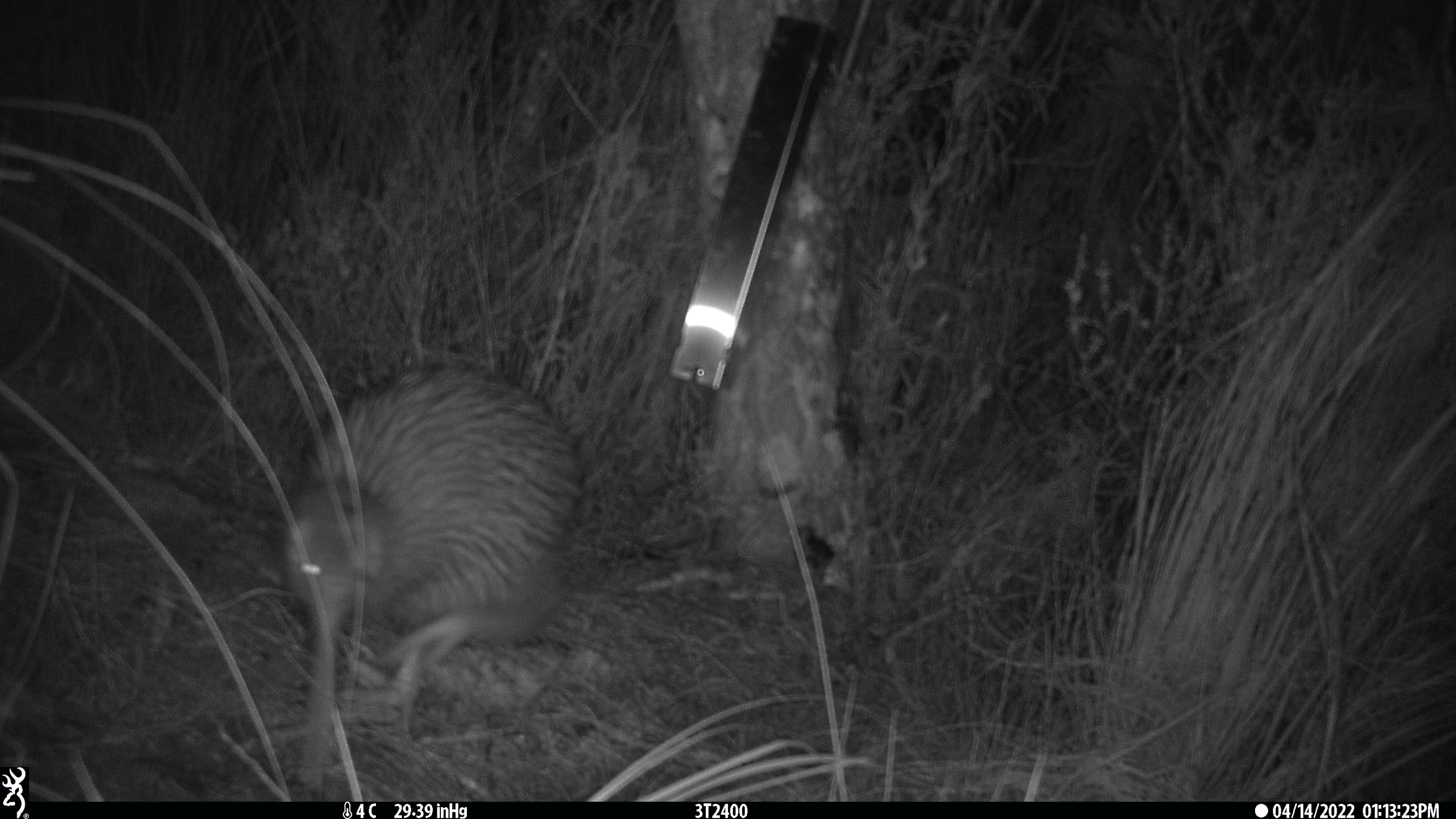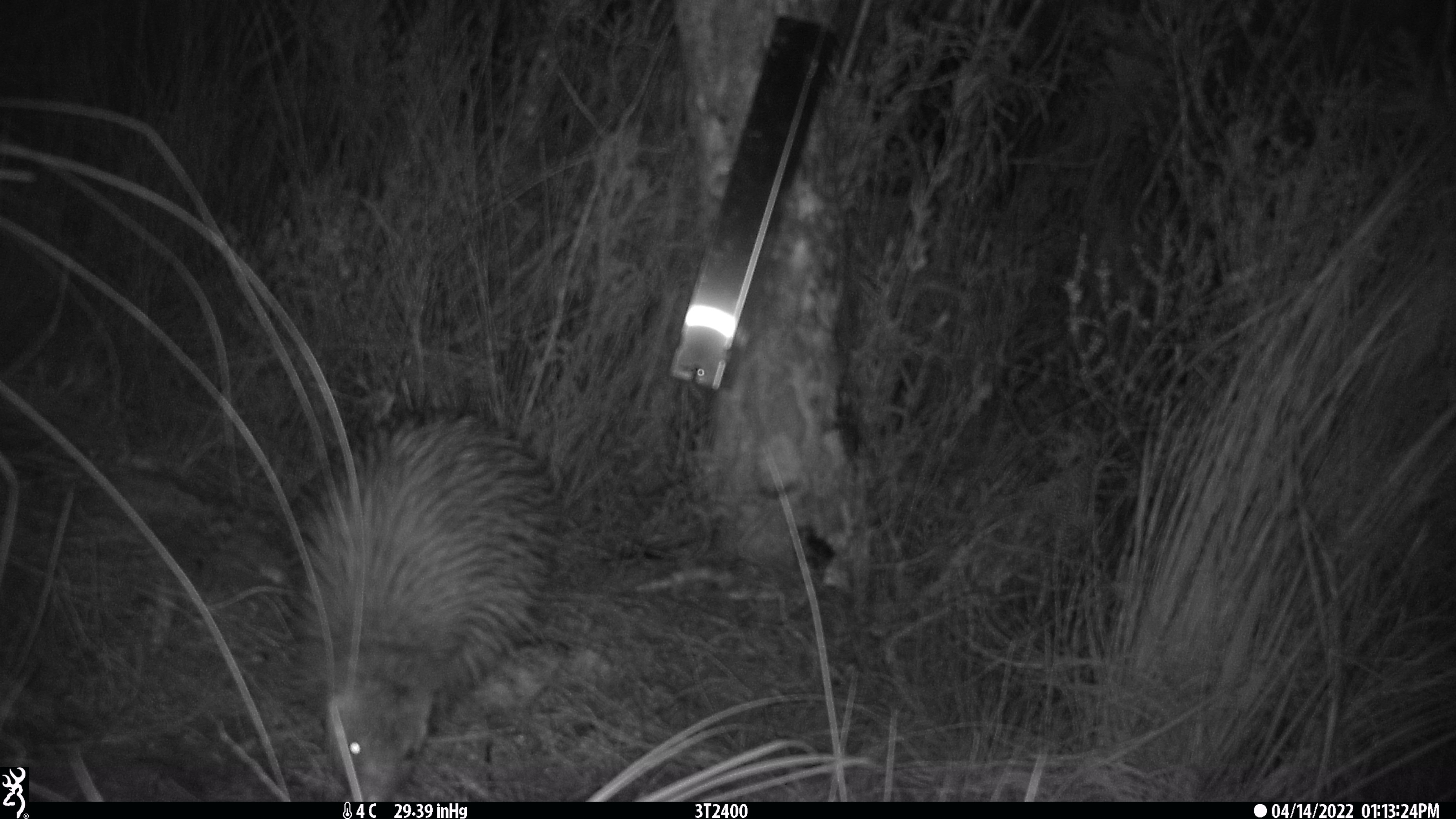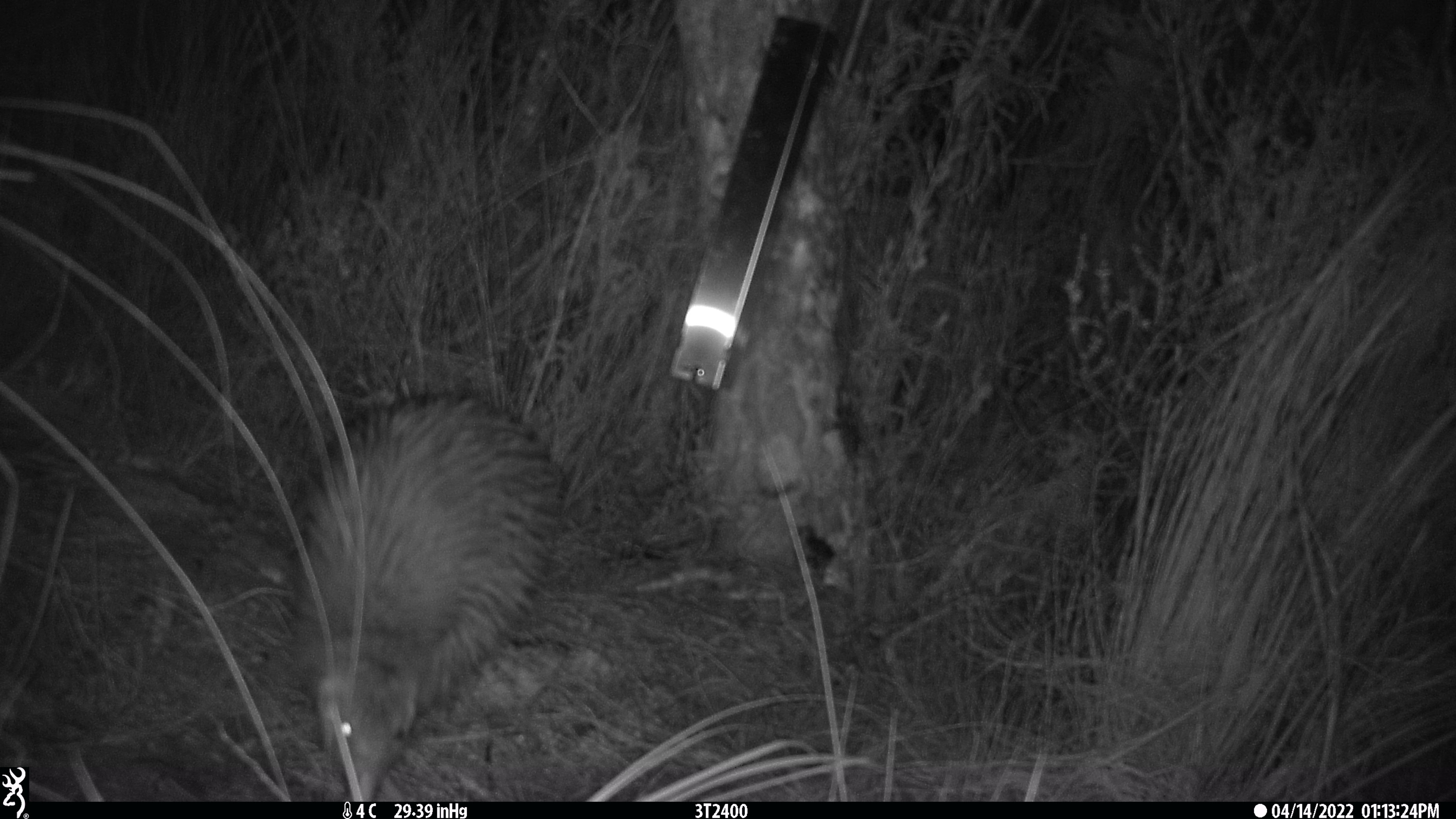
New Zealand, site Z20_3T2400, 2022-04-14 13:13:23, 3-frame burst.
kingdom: Animalia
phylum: Chordata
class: Aves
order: Apterygiformes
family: Apterygidae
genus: Apteryx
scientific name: Apteryx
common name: kiwi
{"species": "kiwi (Apteryx)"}